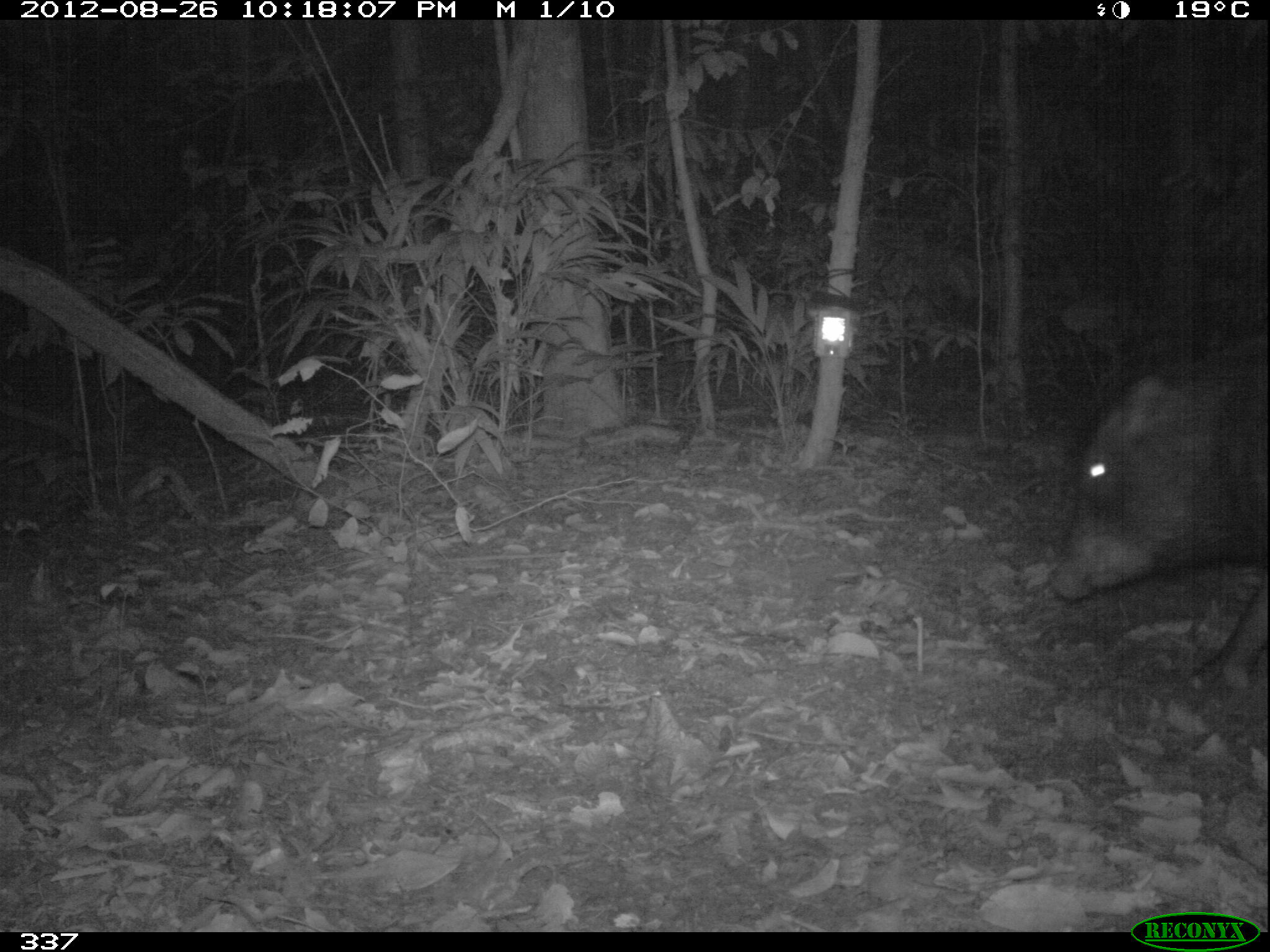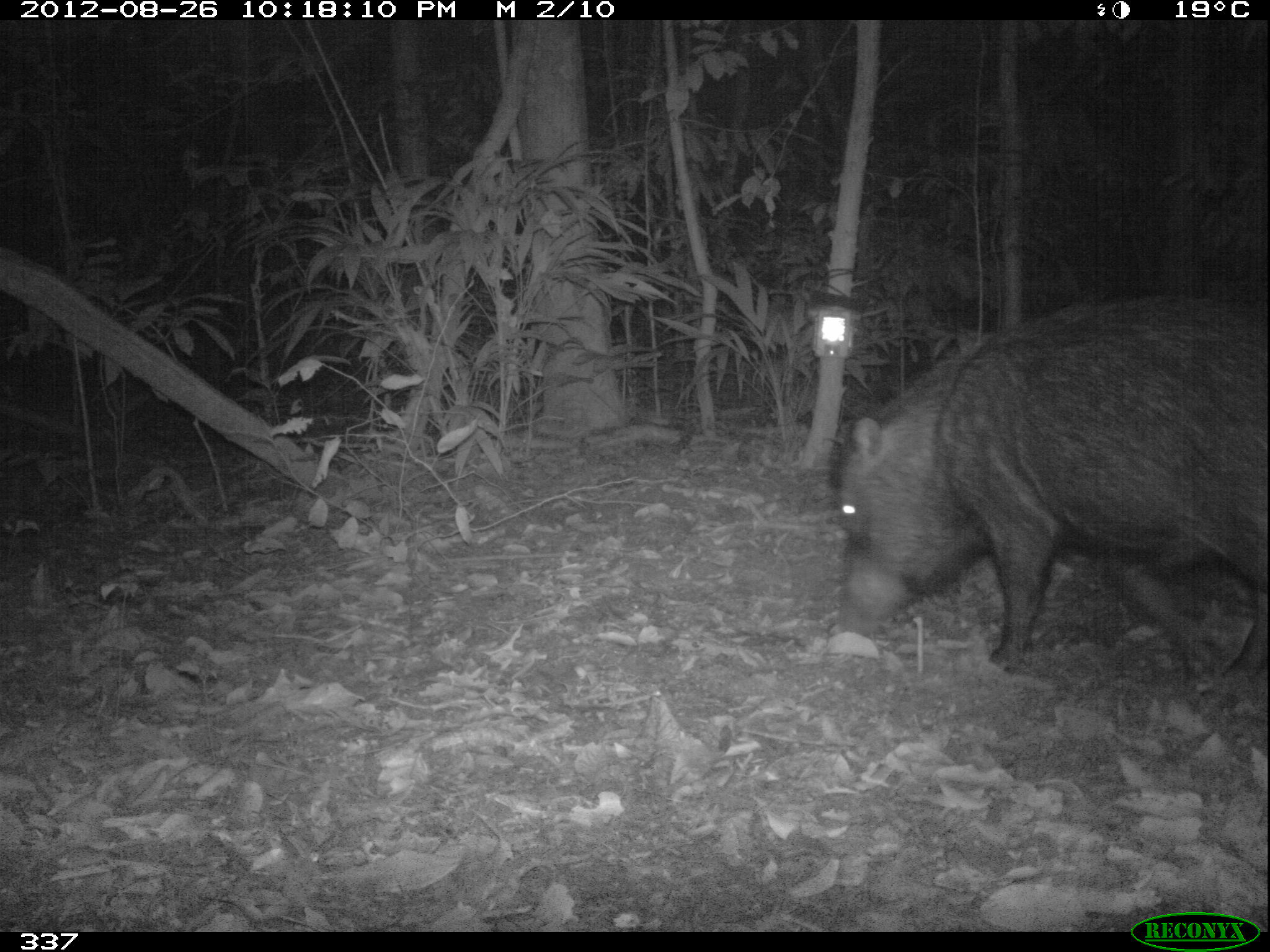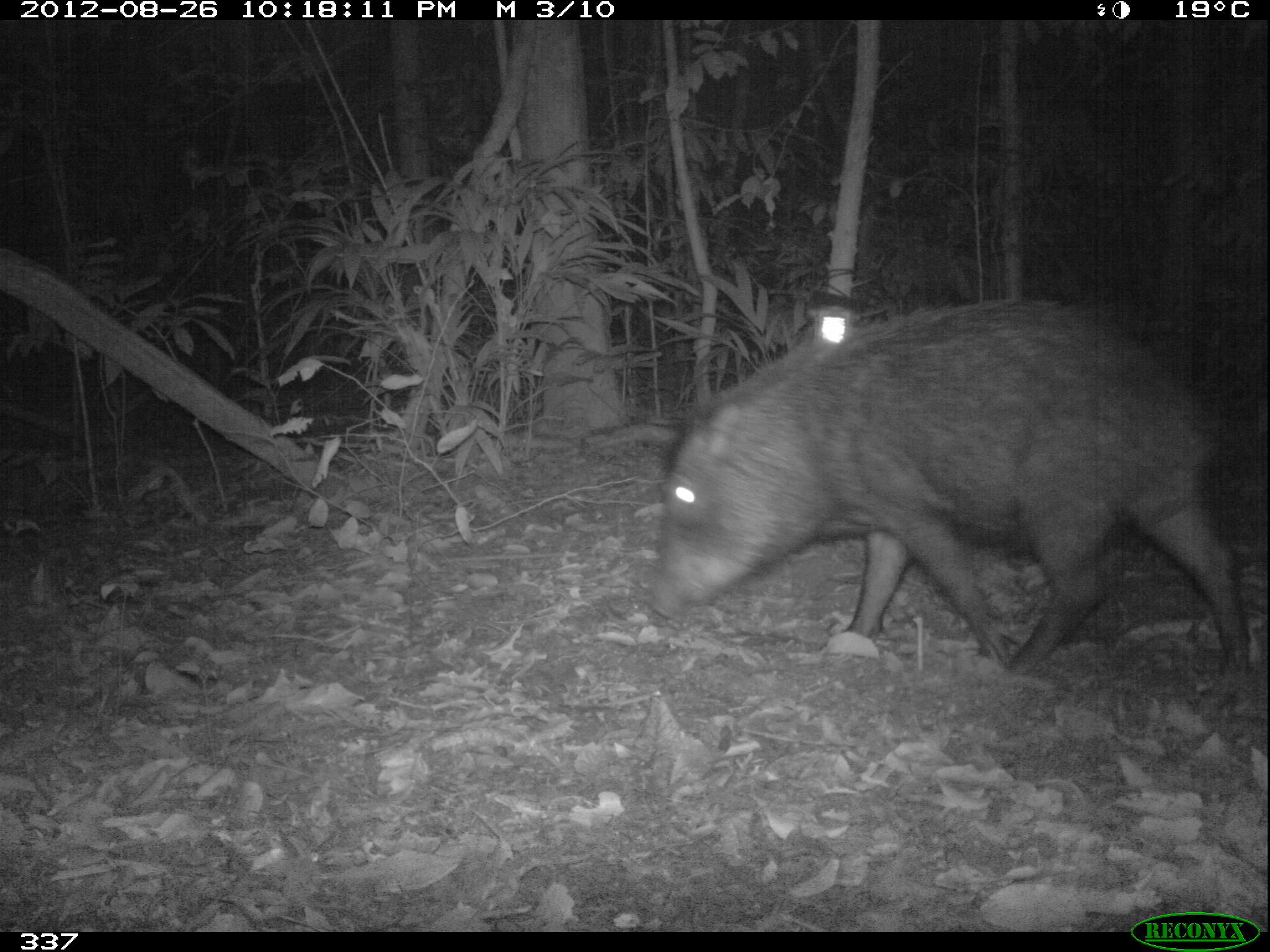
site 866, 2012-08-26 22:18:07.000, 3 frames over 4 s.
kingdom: Animalia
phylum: Chordata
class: Mammalia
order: Artiodactyla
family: Tayassuidae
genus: Tayassu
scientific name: Tayassu pecari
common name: white-lipped peccary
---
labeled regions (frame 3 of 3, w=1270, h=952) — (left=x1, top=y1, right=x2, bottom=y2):
tayassu pecari: (left=645, top=300, right=1252, bottom=678); (left=639, top=688, right=642, bottom=691)